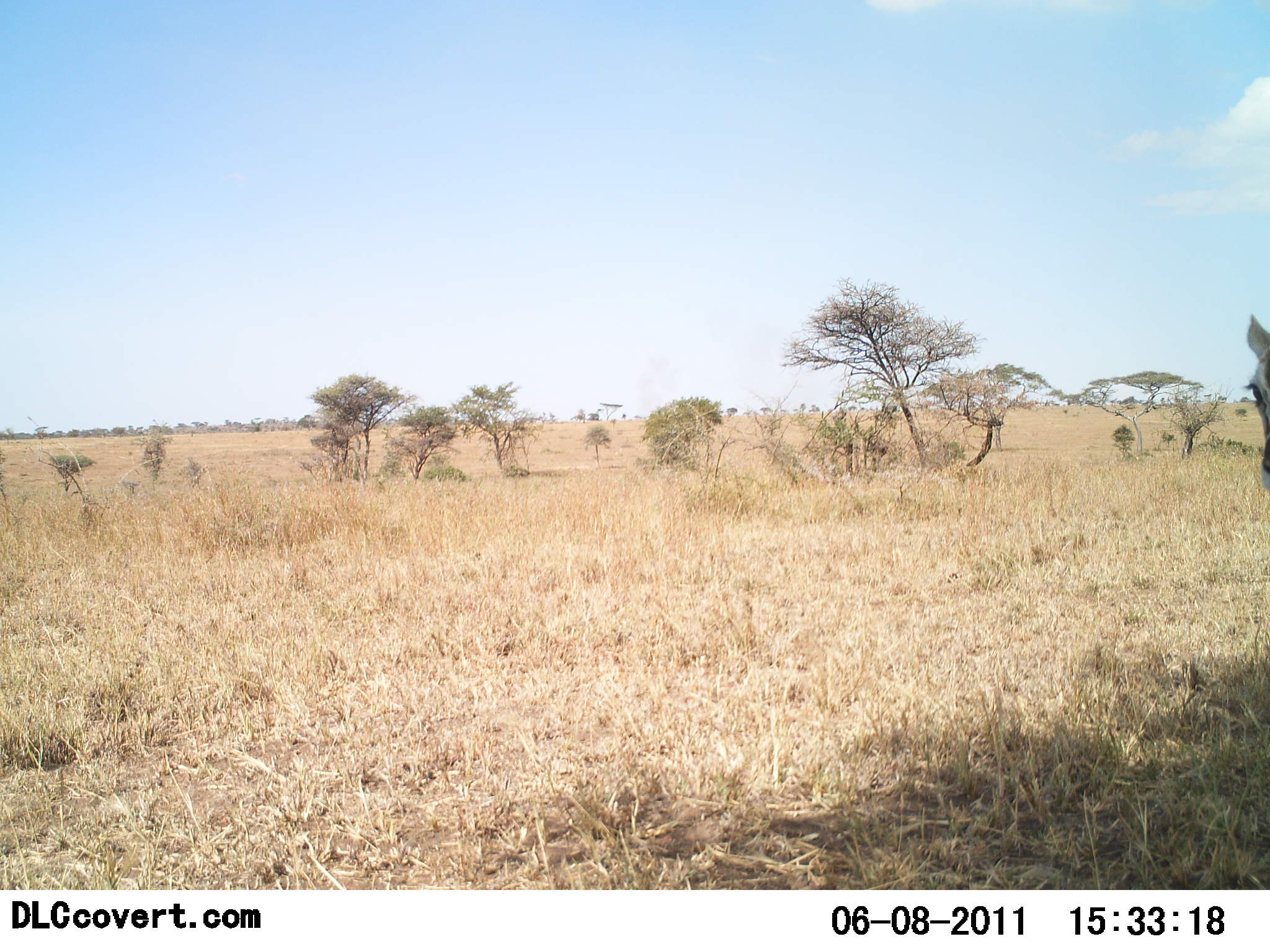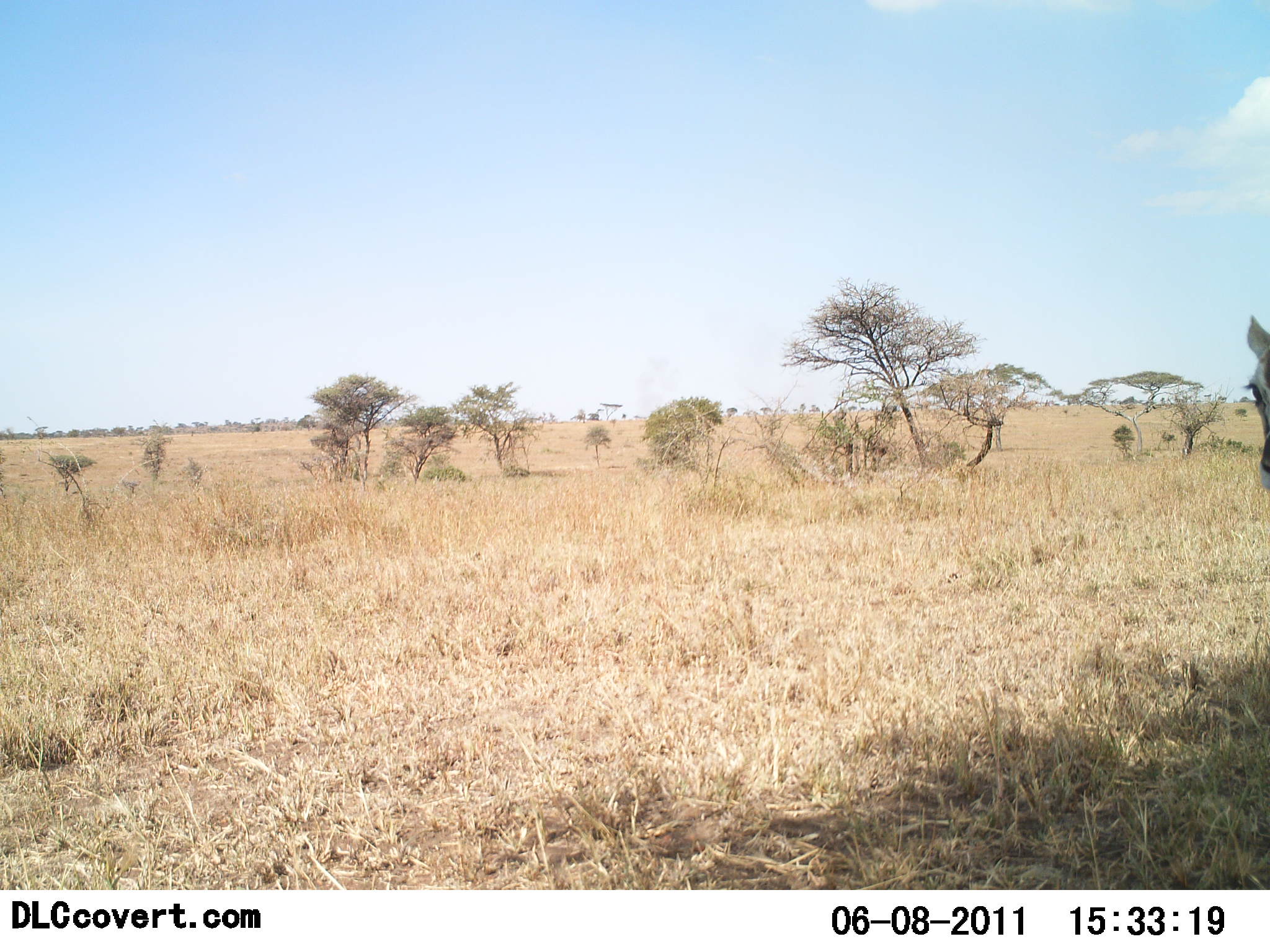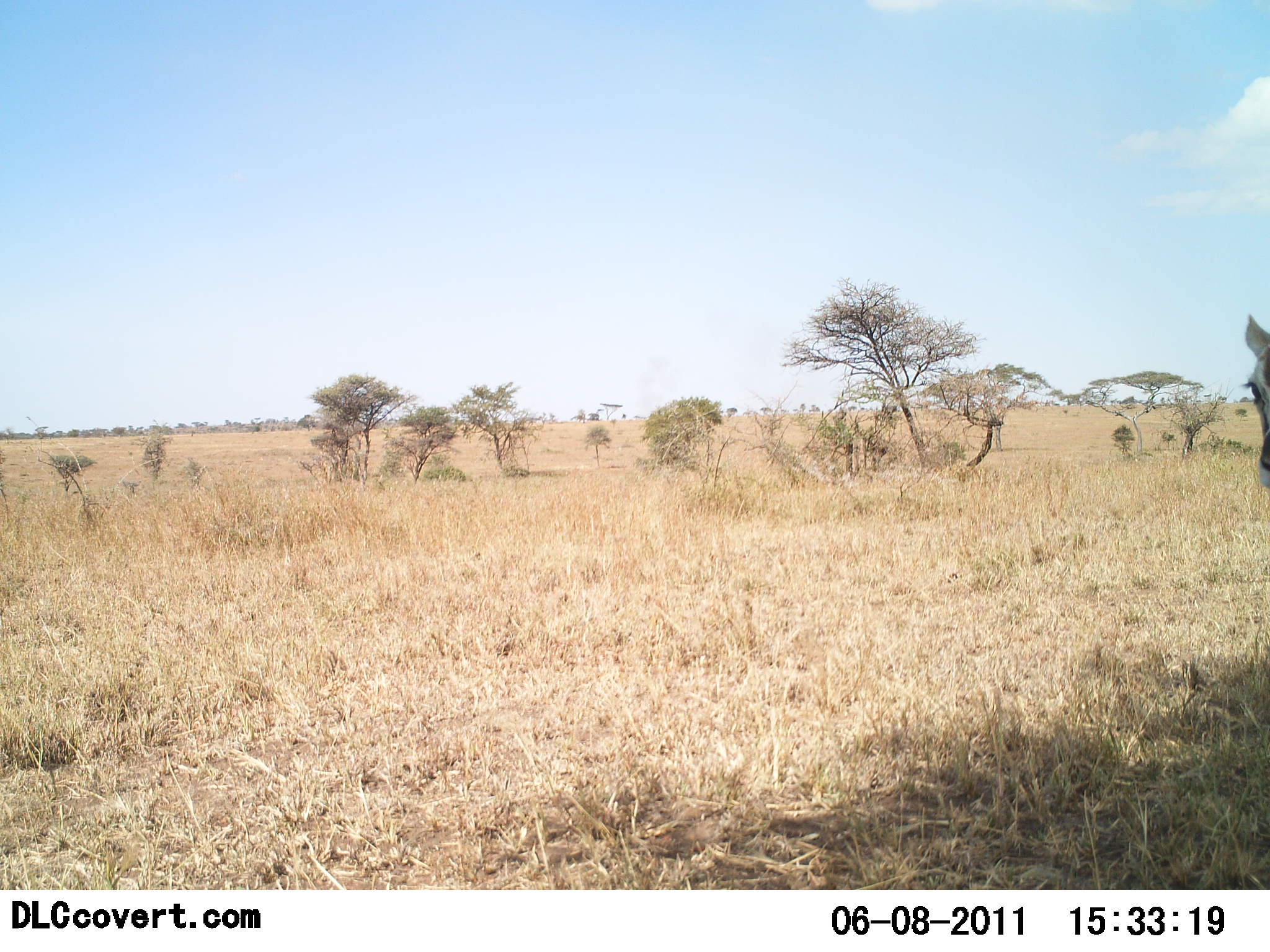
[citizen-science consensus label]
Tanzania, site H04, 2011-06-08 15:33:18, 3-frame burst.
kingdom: Animalia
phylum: Chordata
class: Mammalia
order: Artiodactyla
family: Bovidae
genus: Eudorcas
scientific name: Eudorcas thomsonii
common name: thomson's gazelle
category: gazellethomsons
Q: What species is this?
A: Gazellethomsons (thomson's gazelle) (Eudorcas thomsonii).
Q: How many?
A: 1.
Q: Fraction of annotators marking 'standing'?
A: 100%.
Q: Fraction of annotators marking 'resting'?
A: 0%.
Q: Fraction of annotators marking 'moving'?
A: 0%.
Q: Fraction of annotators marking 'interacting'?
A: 0%.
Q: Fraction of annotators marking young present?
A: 0%.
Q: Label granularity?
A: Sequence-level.